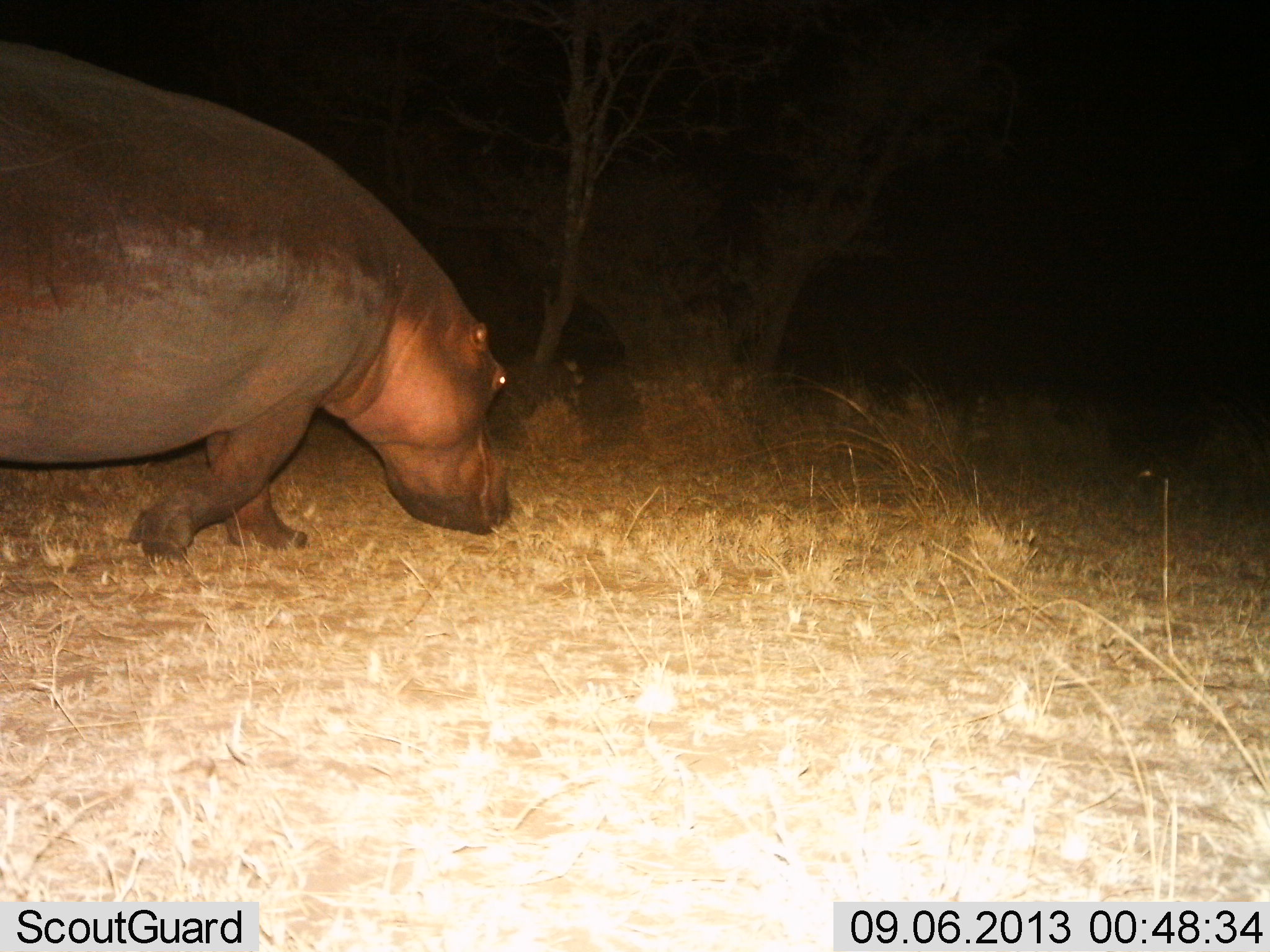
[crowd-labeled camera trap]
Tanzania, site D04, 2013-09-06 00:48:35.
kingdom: Animalia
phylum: Chordata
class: Mammalia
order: Artiodactyla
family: Hippopotamidae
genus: Hippopotamus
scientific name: Hippopotamus amphibius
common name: hippopotamus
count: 1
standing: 6%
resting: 0%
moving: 69%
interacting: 0%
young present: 0%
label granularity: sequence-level